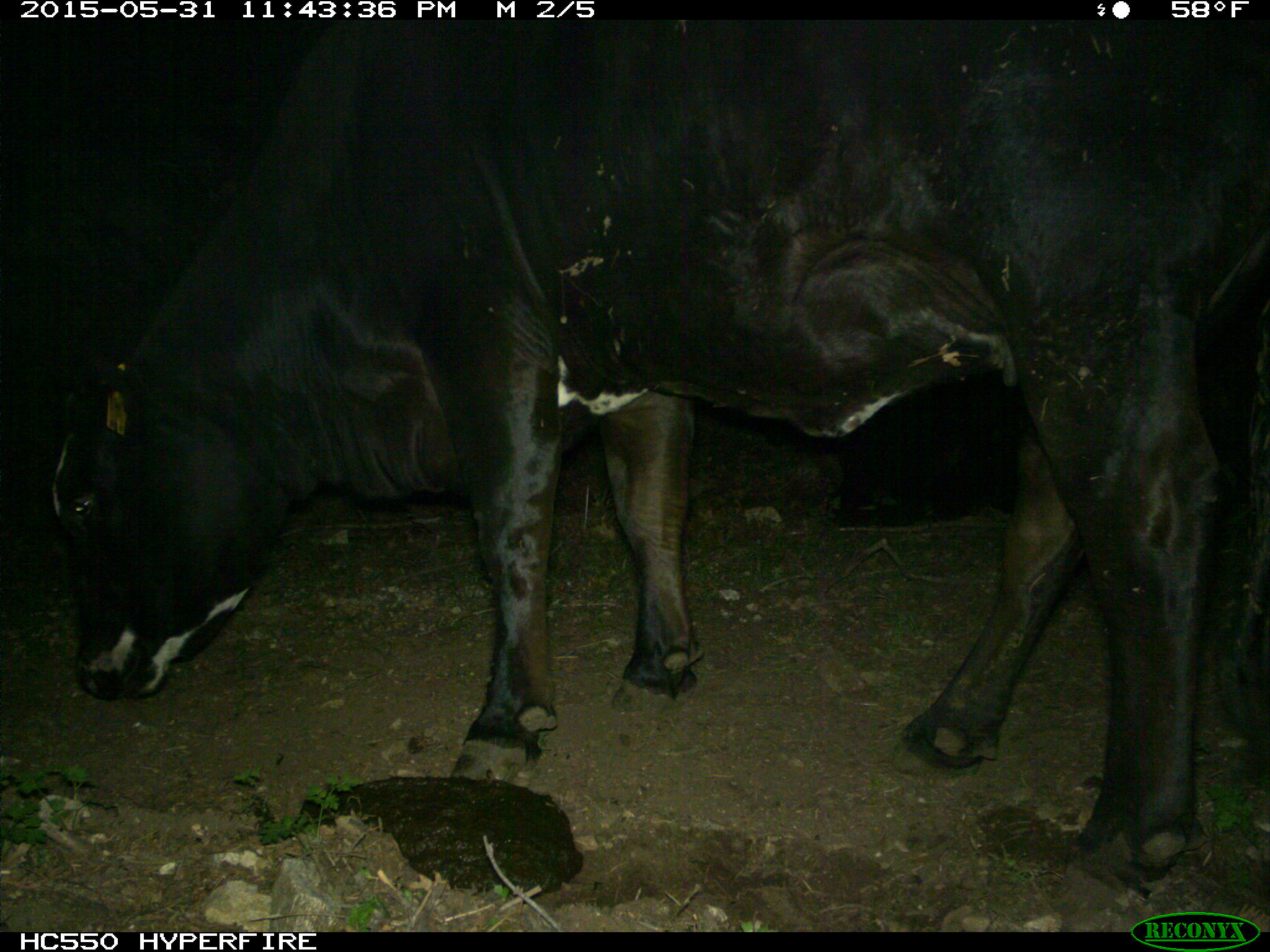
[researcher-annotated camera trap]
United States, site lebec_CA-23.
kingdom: Animalia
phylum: Chordata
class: Mammalia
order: Artiodactyla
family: Bovidae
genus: Bos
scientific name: Bos taurus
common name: domestic cow